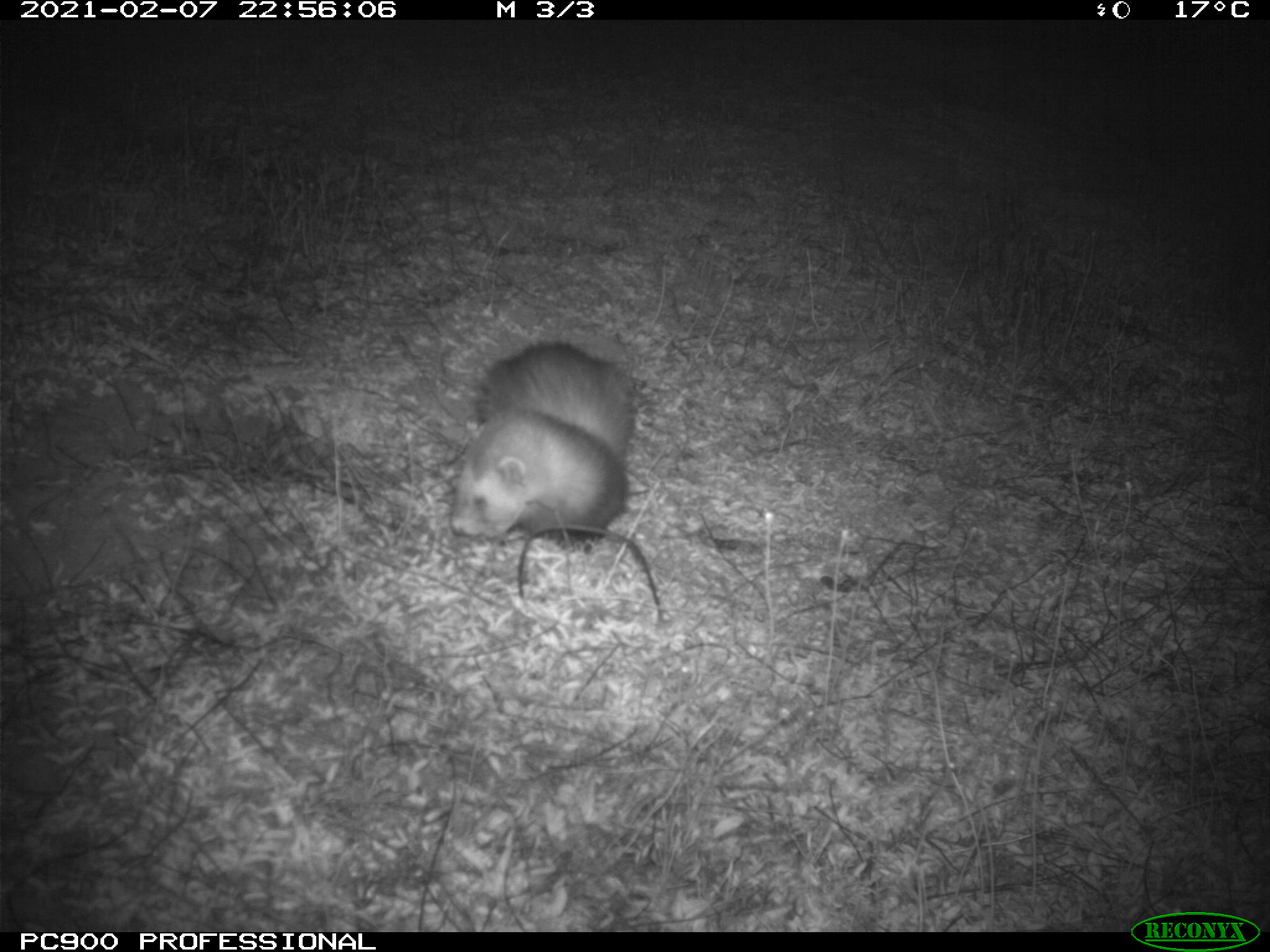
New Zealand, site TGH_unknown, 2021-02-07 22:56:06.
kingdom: Animalia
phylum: Chordata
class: Mammalia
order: Carnivora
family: Mustelidae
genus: Mustela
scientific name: Mustela furo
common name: ferret